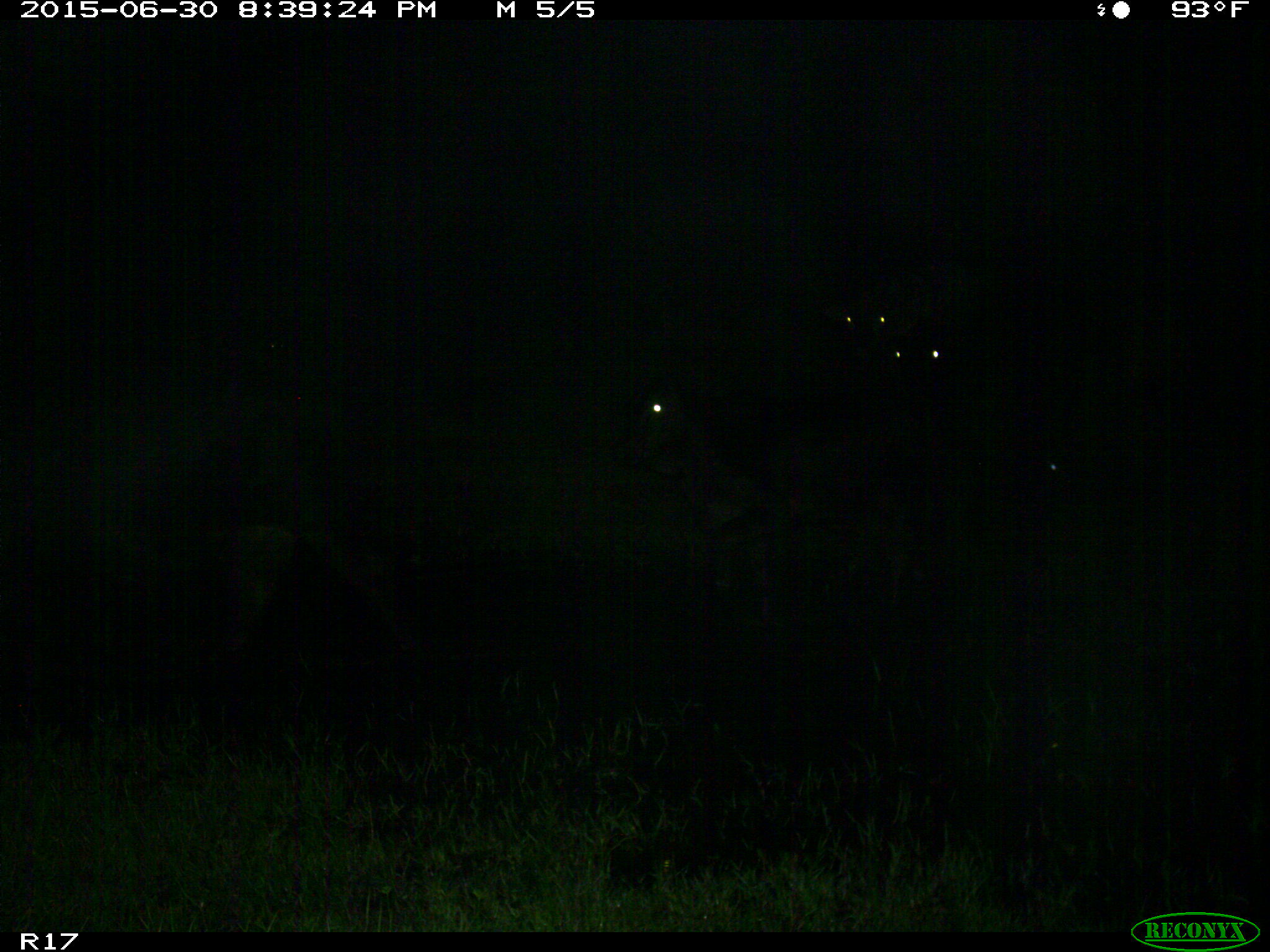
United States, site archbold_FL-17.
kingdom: Animalia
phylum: Chordata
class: Mammalia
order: Artiodactyla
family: Bovidae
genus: Bos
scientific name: Bos taurus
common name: domestic cow